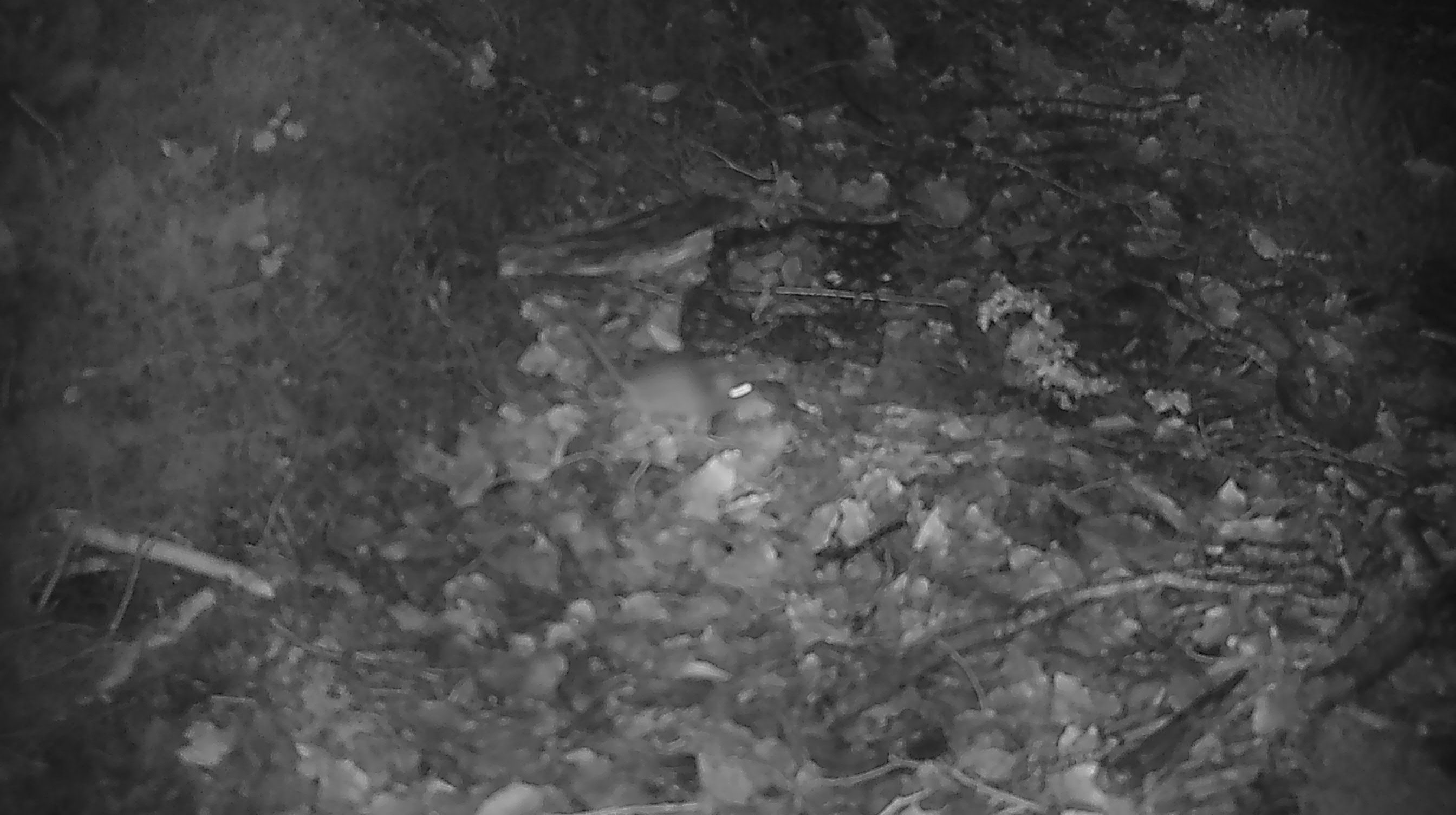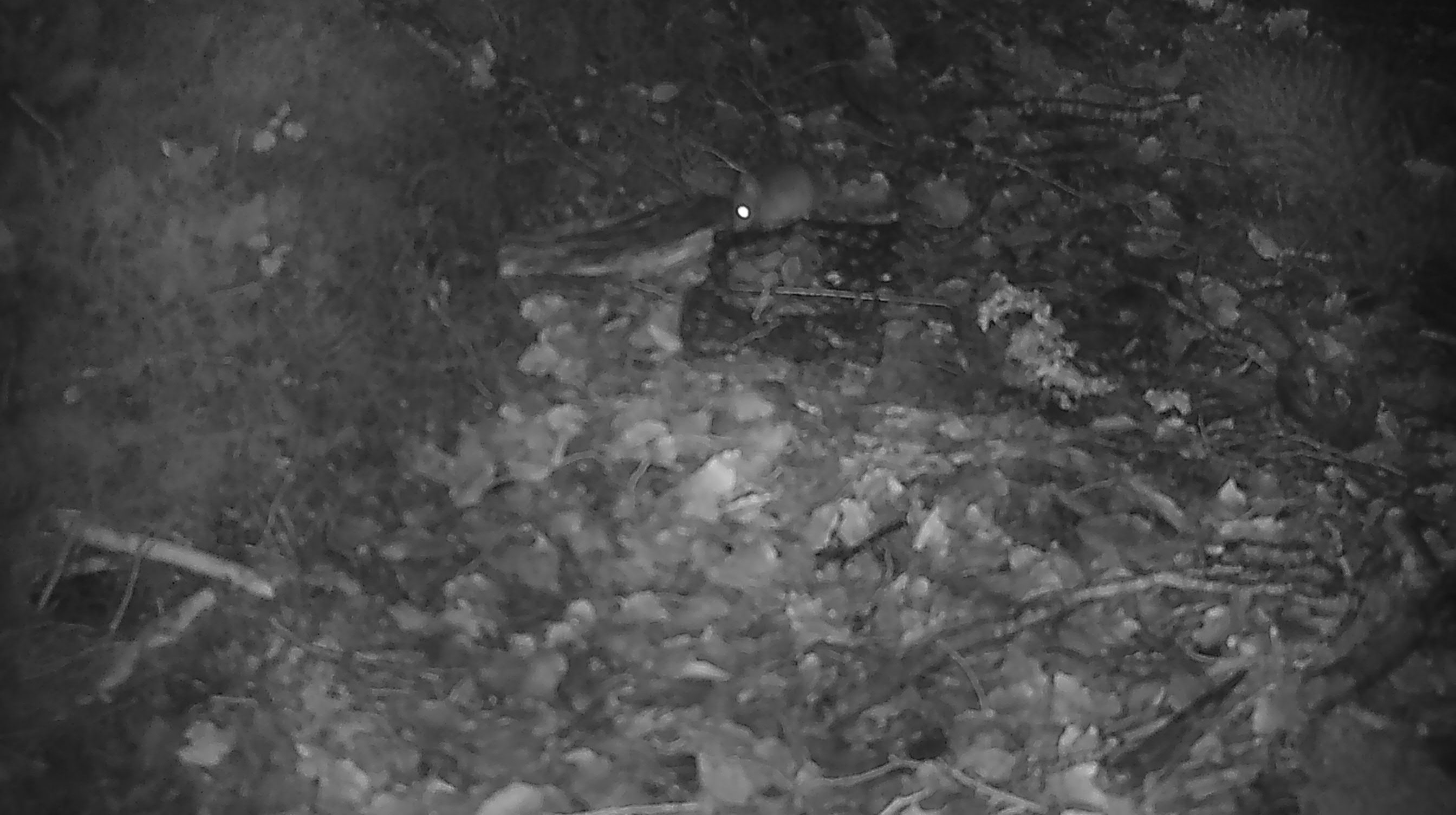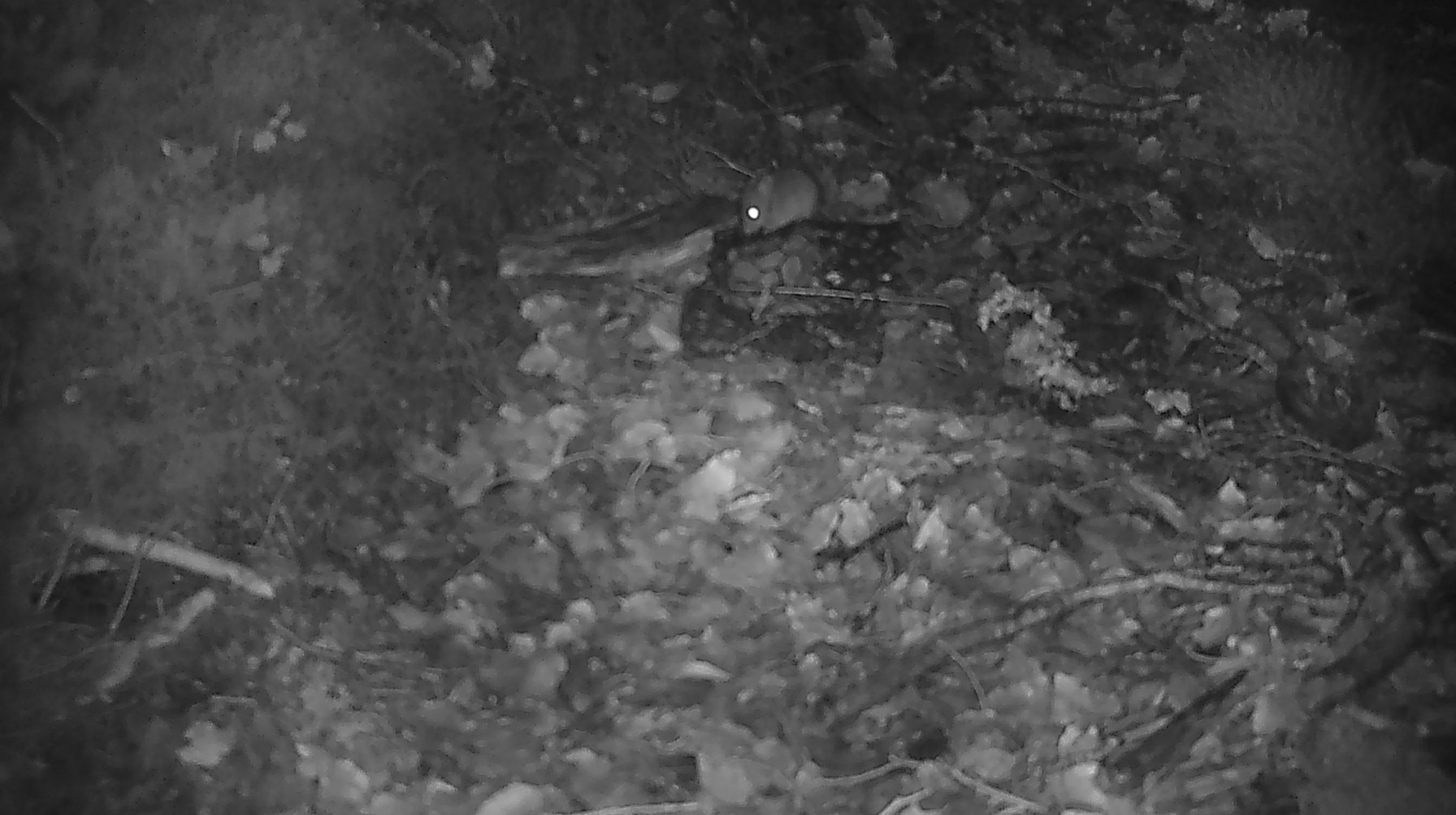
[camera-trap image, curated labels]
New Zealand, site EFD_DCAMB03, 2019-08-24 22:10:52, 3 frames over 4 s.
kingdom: Animalia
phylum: Chordata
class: Mammalia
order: Rodentia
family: Muridae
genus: Mus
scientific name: Mus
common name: mouse